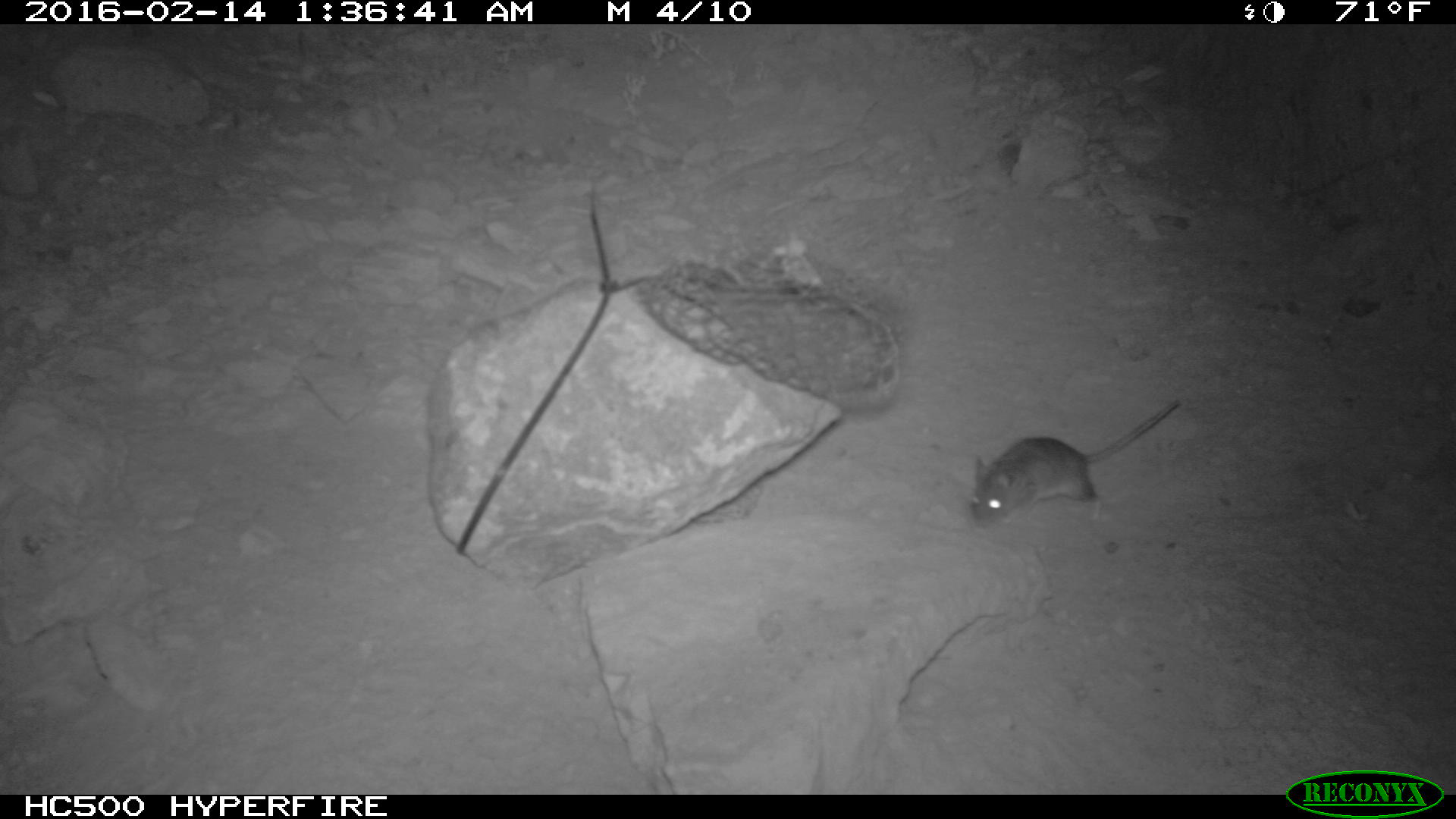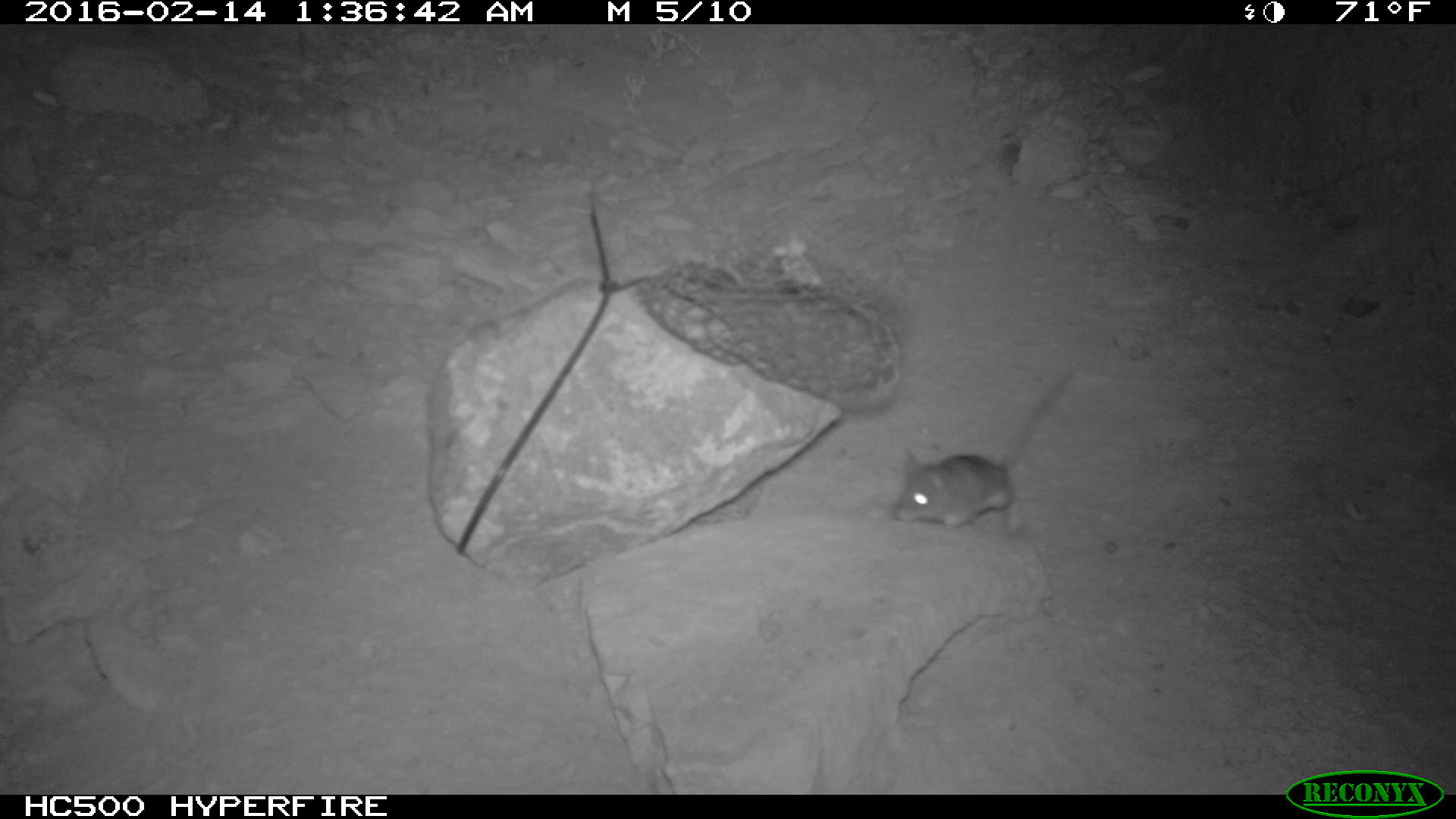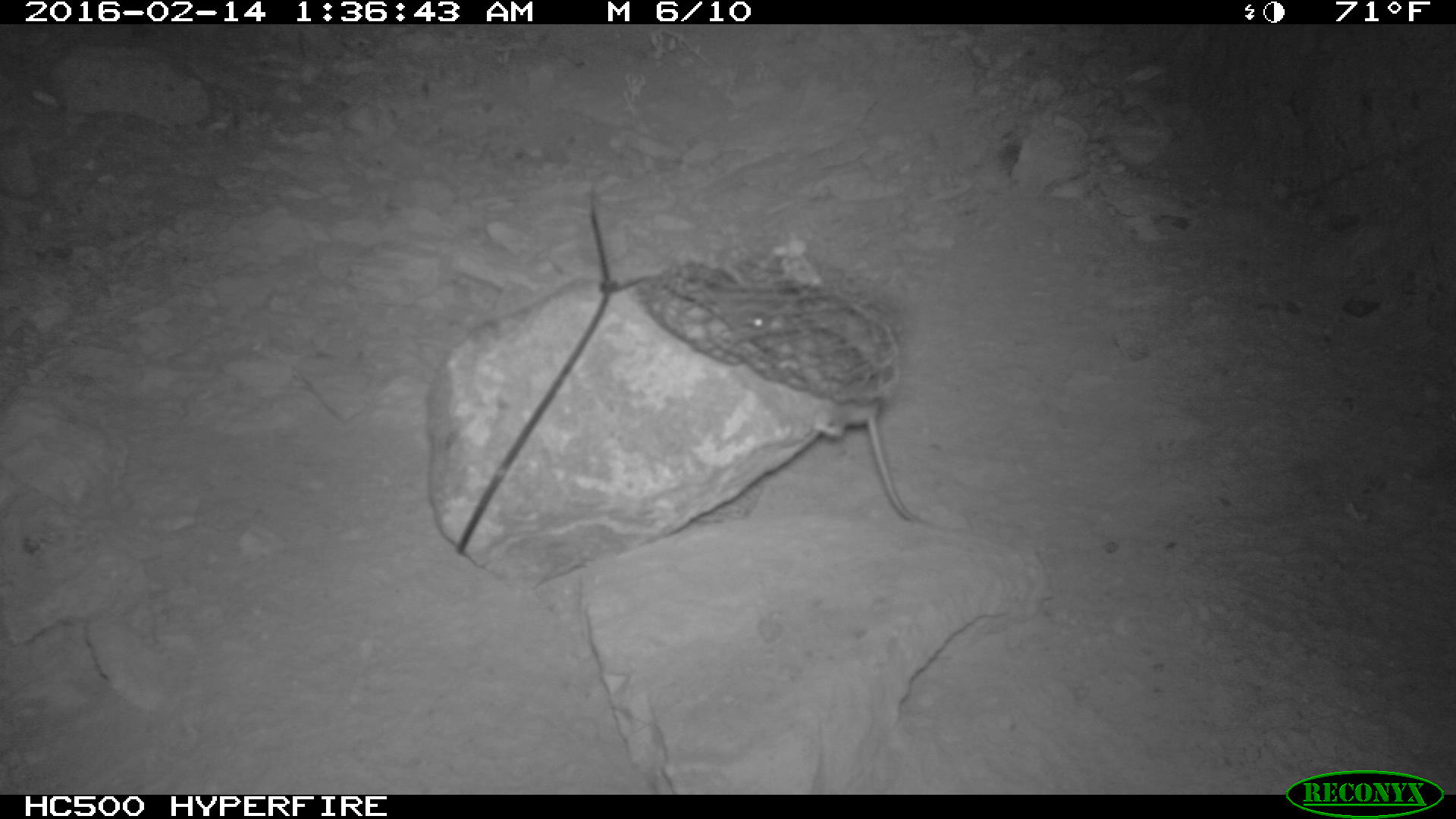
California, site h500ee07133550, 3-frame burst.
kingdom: Animalia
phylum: Chordata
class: Mammalia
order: Rodentia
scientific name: Rodentia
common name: rodent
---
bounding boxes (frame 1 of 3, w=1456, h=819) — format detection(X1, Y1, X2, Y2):
rodent: detection(970, 398, 1178, 527)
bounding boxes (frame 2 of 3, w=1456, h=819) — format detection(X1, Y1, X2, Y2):
rodent: detection(894, 371, 1070, 533)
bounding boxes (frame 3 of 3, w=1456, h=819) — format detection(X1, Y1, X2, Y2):
rodent: detection(741, 280, 946, 526)